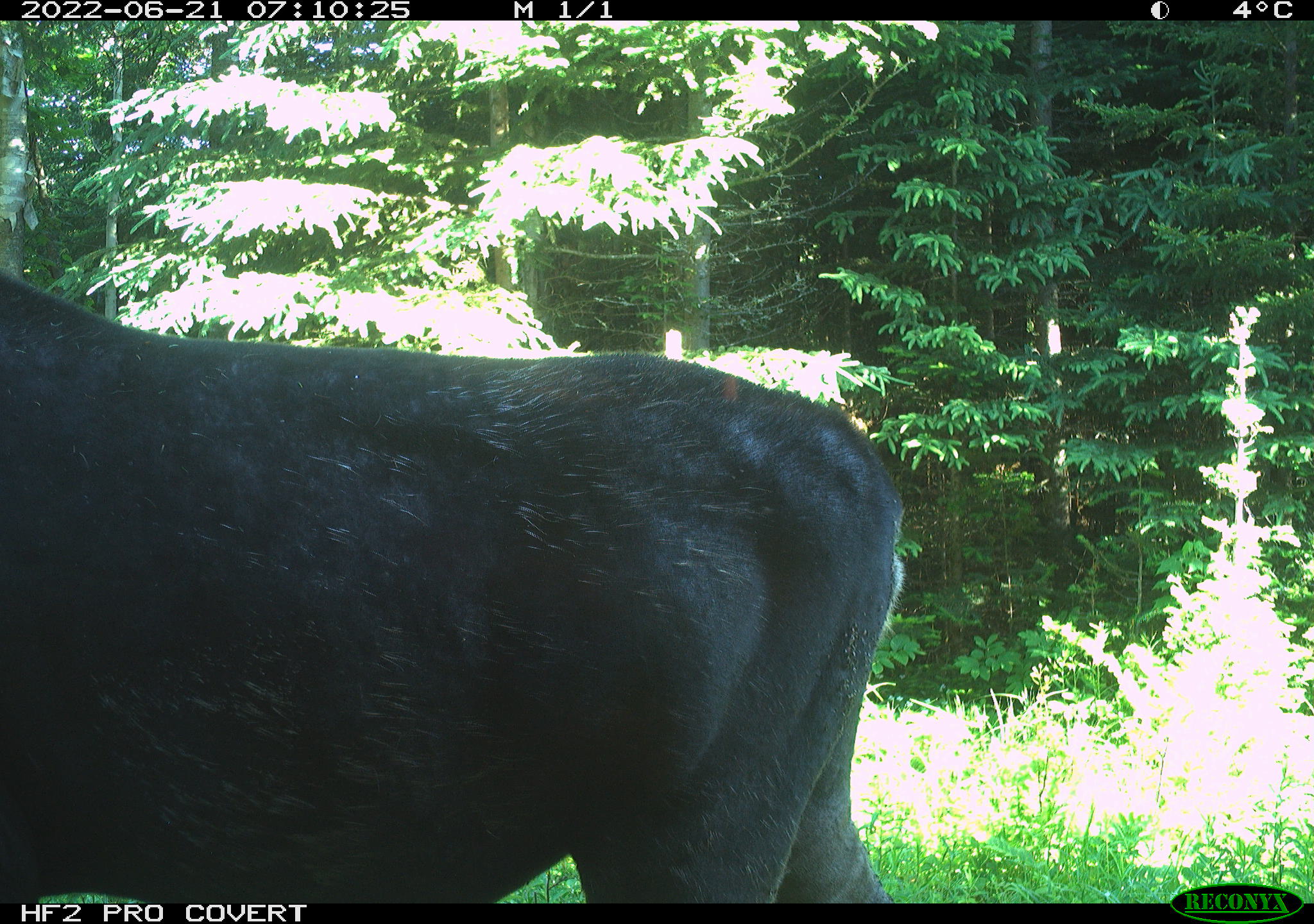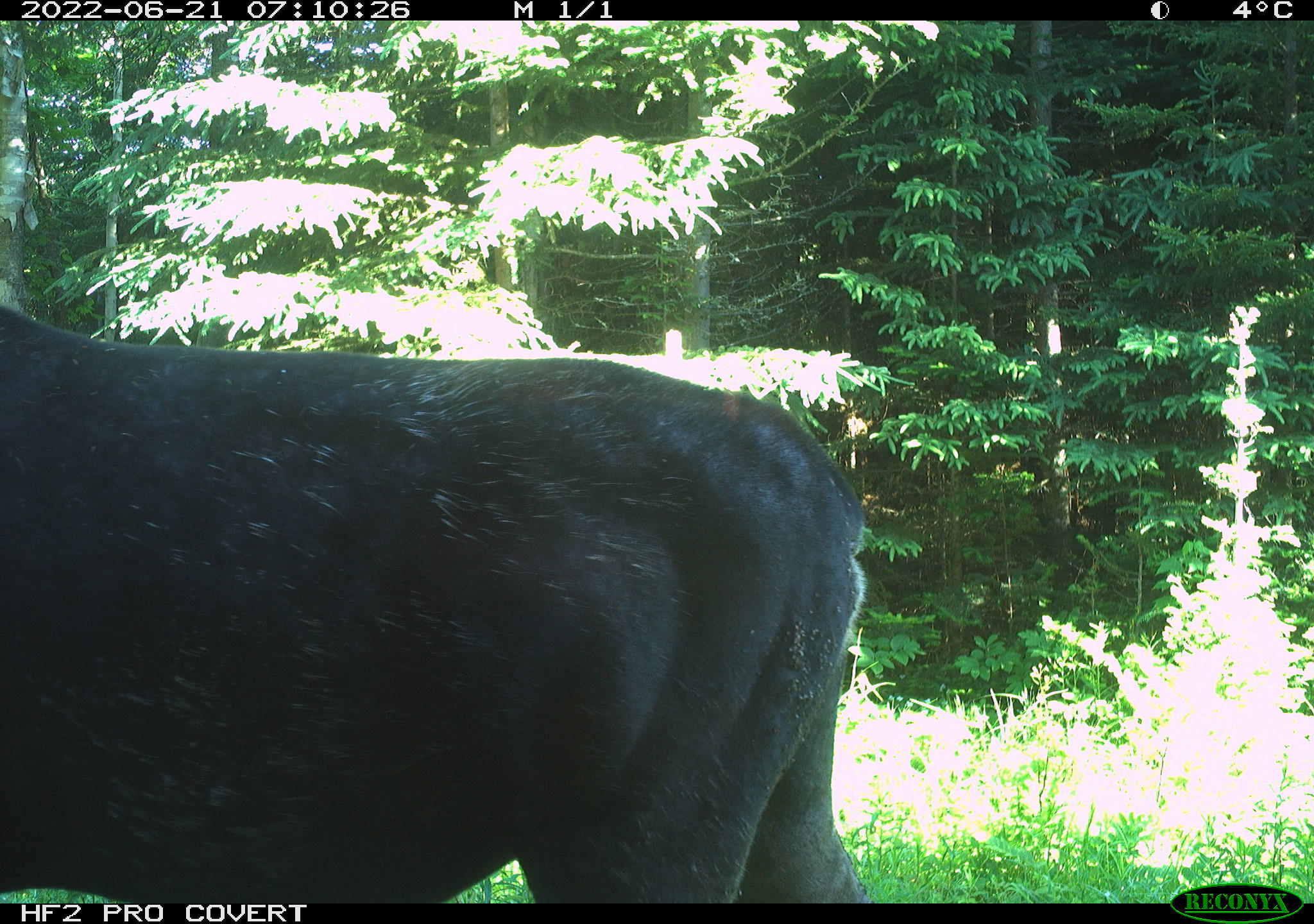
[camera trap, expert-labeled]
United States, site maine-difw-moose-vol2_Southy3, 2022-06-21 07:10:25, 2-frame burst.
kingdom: Animalia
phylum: Chordata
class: Mammalia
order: Artiodactyla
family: Cervidae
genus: Alces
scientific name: Alces alces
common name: moose